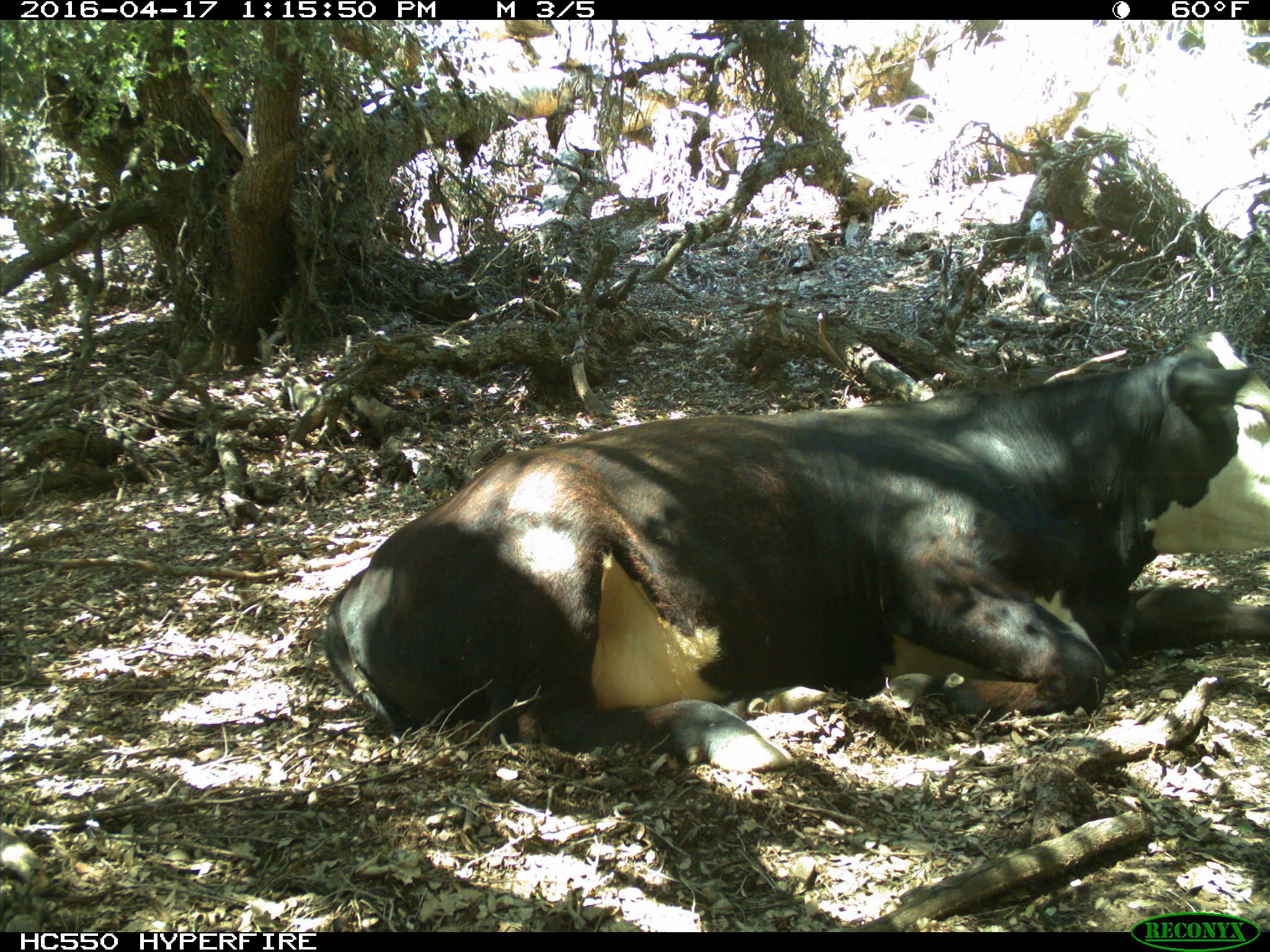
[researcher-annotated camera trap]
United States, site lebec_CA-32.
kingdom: Animalia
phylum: Chordata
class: Mammalia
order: Artiodactyla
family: Bovidae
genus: Bos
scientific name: Bos taurus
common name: domestic cow